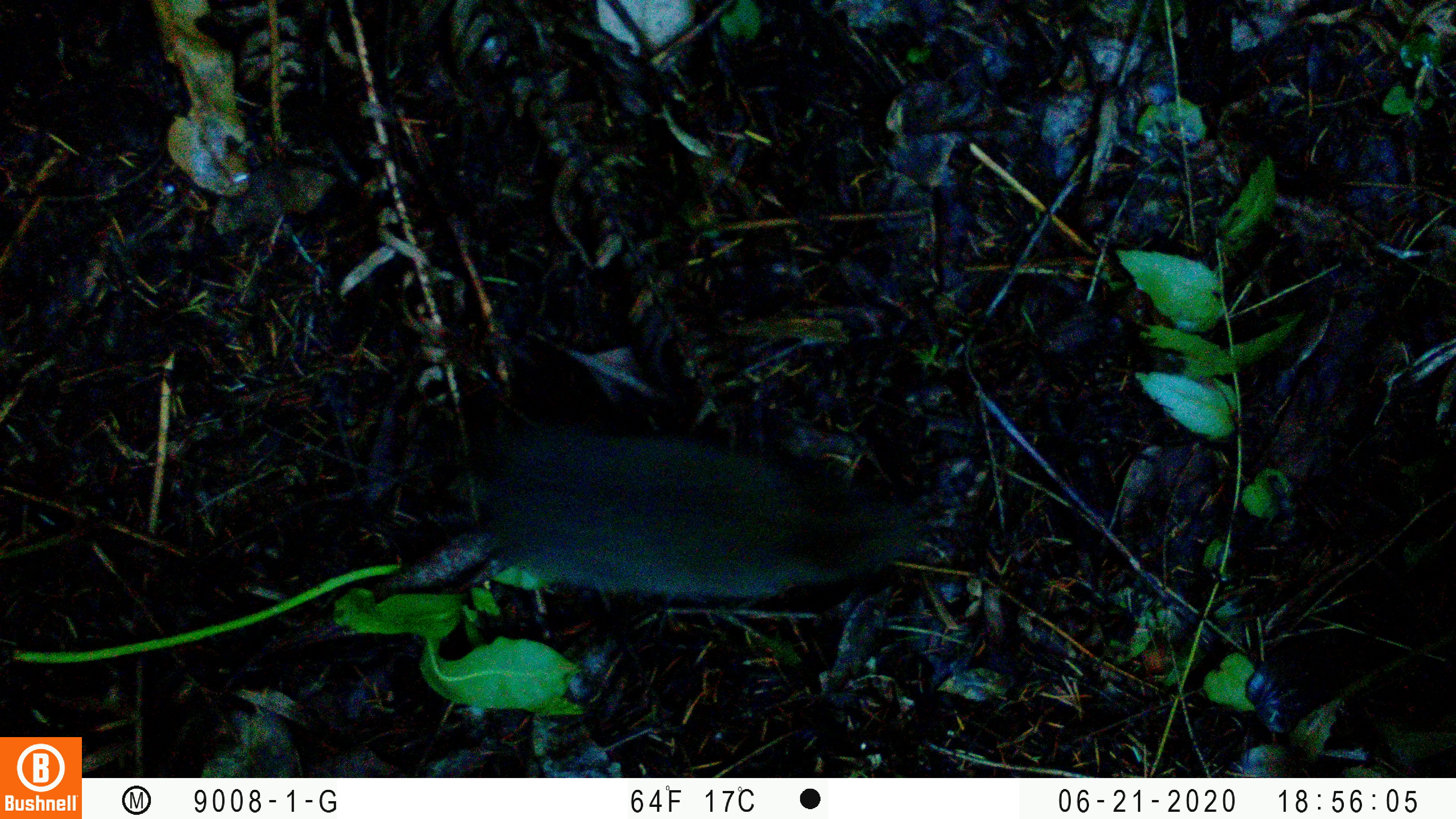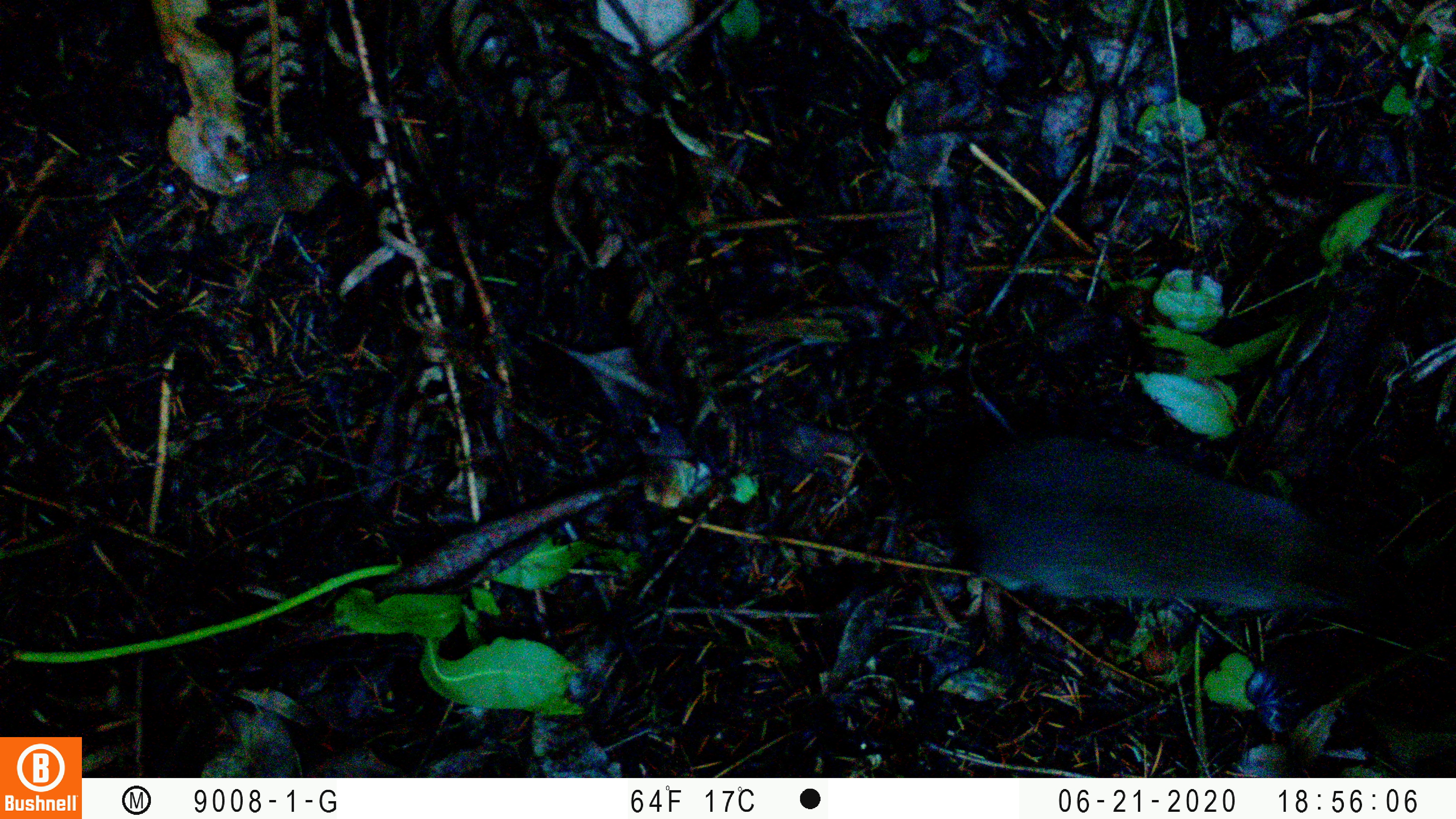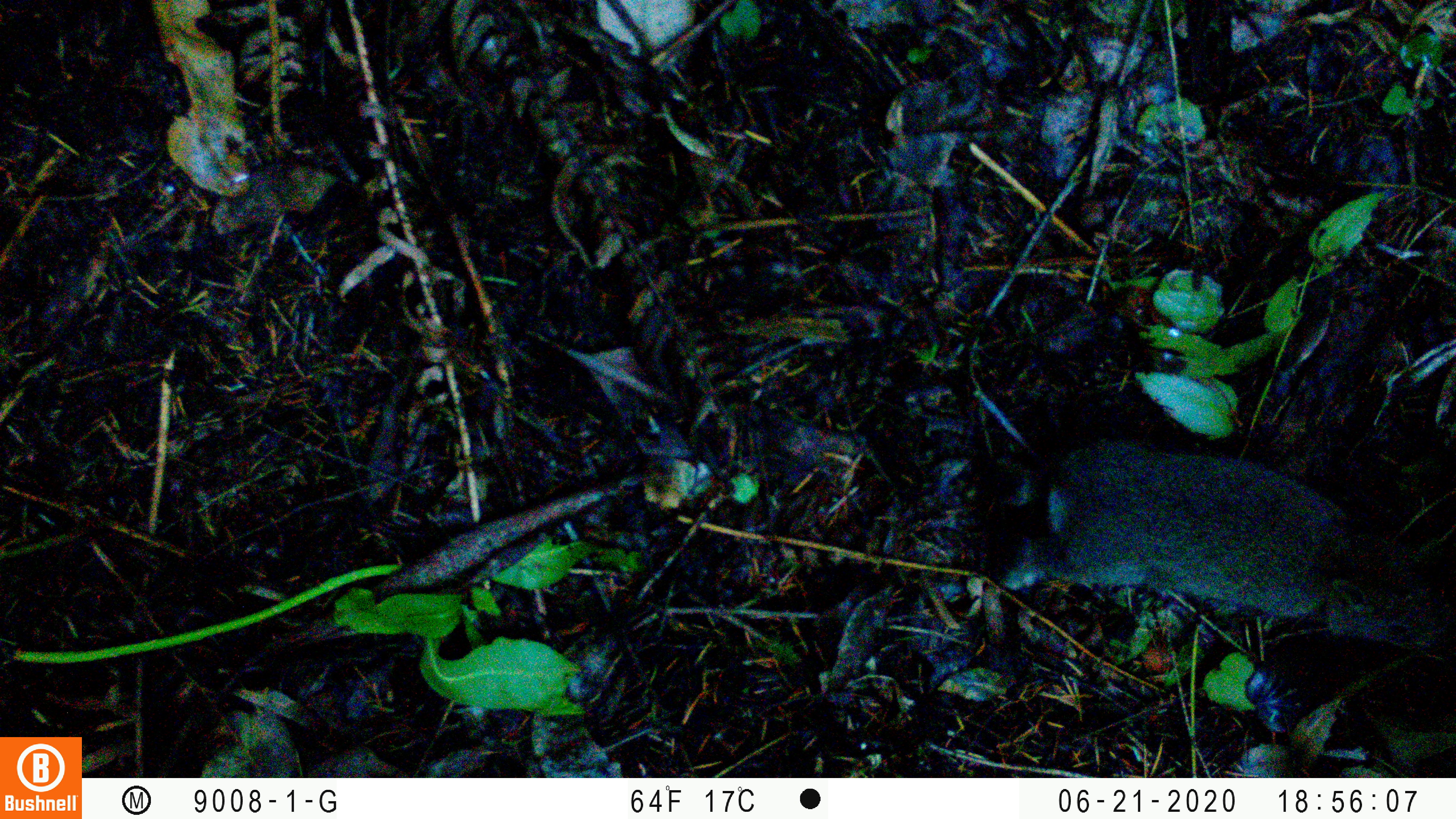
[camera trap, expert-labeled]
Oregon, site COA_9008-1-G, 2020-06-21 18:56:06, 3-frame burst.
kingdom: Animalia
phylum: Chordata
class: Mammalia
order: Lagomorpha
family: Leporidae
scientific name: Leporidae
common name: hares and rabbits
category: leporidae family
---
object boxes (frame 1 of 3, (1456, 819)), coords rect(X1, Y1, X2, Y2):
leporidae family: rect(481, 415, 935, 601)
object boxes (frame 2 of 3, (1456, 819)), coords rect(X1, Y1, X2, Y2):
leporidae family: rect(974, 425, 1408, 629)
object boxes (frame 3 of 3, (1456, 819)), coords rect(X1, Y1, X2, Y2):
leporidae family: rect(1013, 442, 1445, 675)